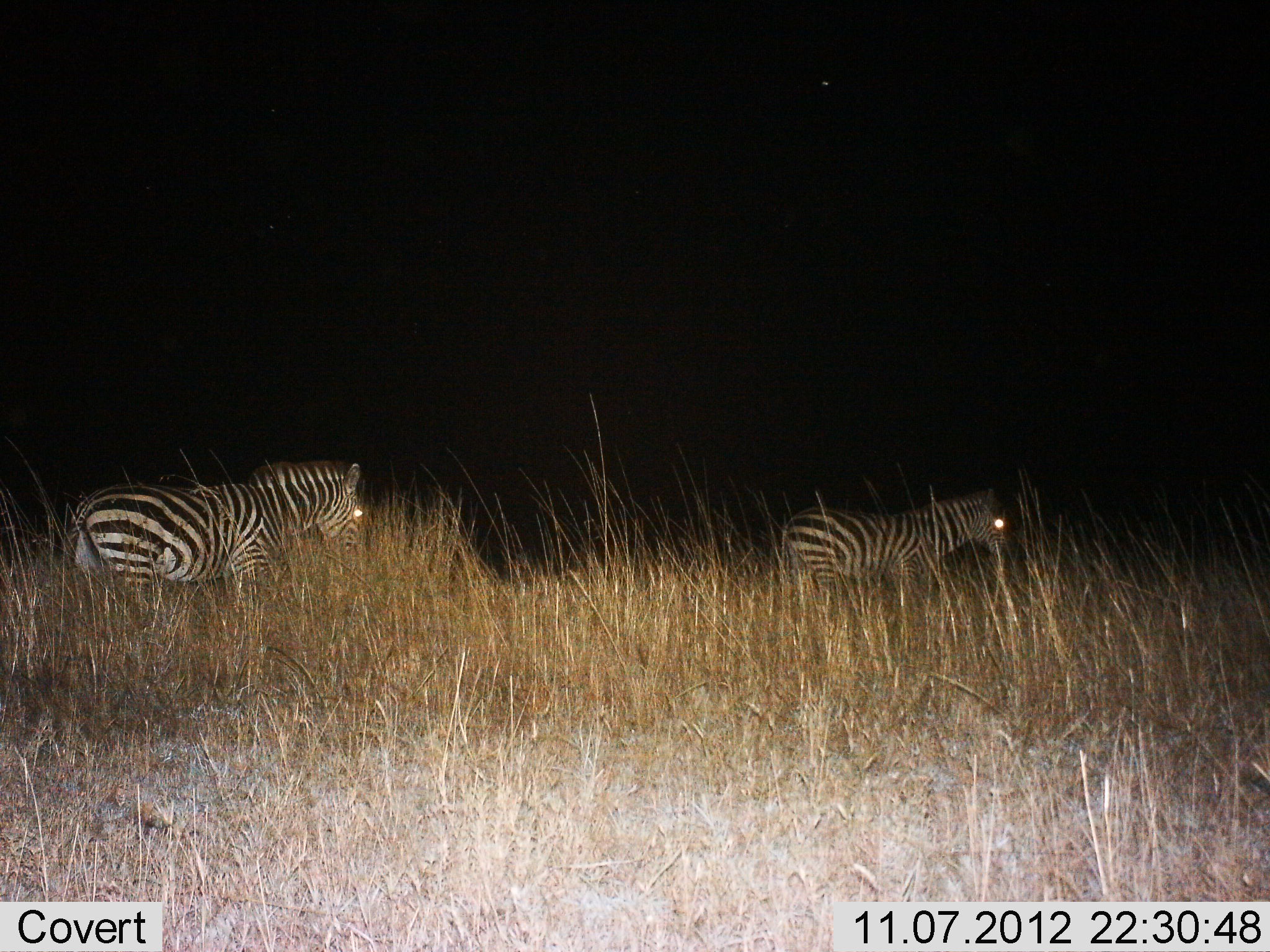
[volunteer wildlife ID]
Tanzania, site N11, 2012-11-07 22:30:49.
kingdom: Animalia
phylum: Chordata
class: Mammalia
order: Perissodactyla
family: Equidae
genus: Equus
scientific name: Equus quagga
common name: plains zebra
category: zebra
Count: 2.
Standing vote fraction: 40%.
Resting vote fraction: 0%.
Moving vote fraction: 60%.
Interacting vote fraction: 0%.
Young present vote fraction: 0%.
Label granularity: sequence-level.